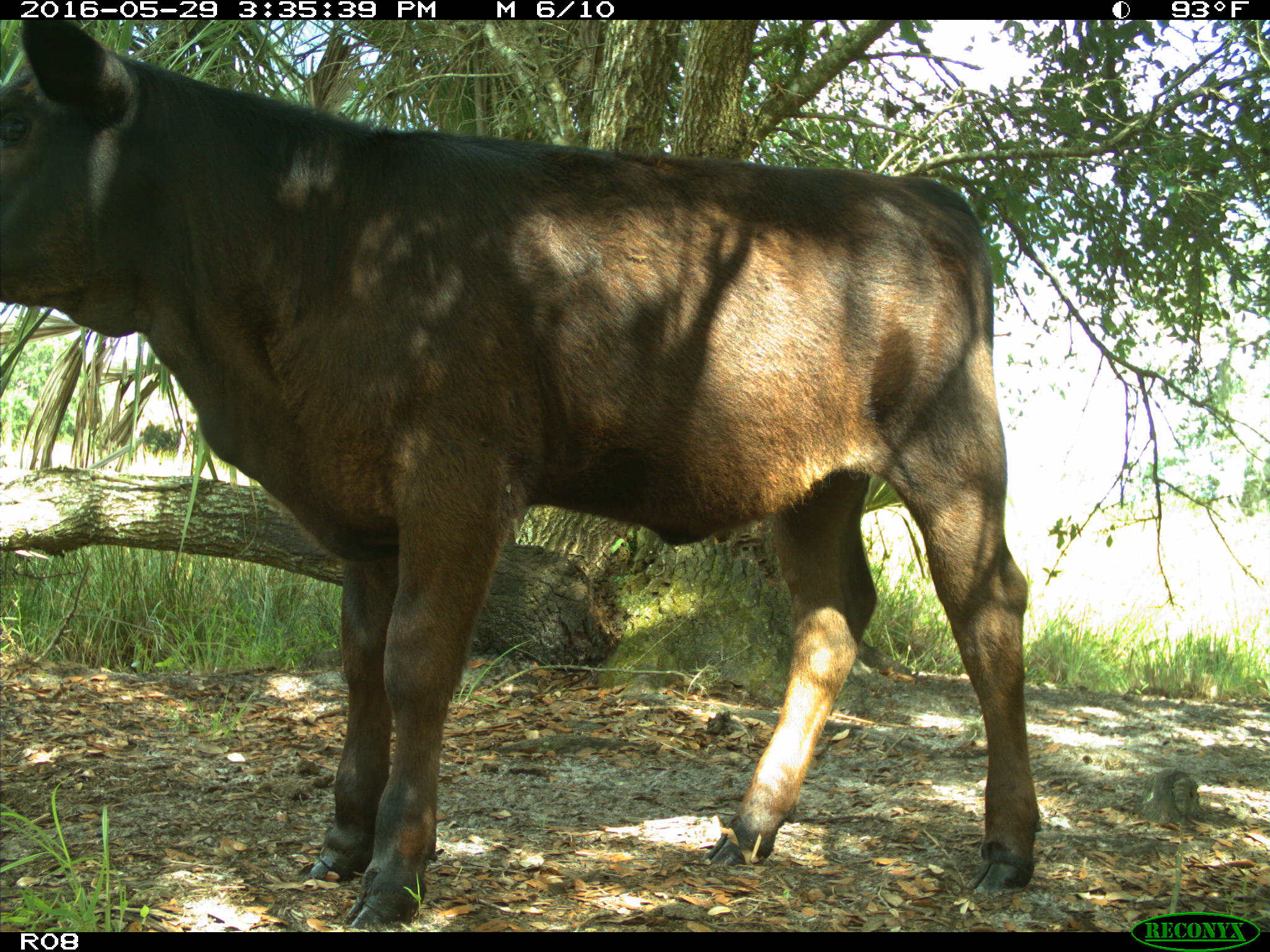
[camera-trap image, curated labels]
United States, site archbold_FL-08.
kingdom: Animalia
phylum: Chordata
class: Mammalia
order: Artiodactyla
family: Bovidae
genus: Bos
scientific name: Bos taurus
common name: domestic cow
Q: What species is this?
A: Bos taurus (domestic cow).